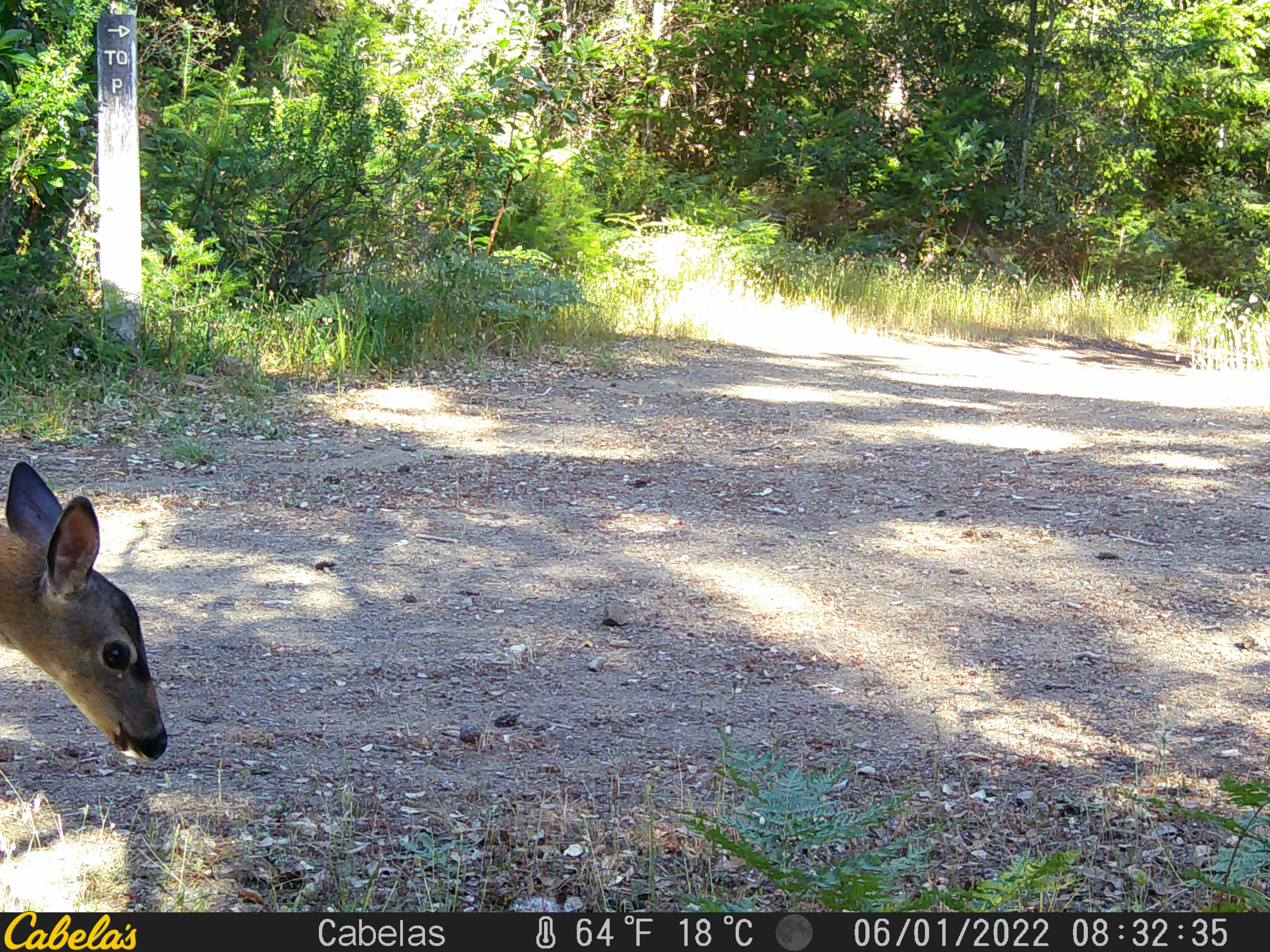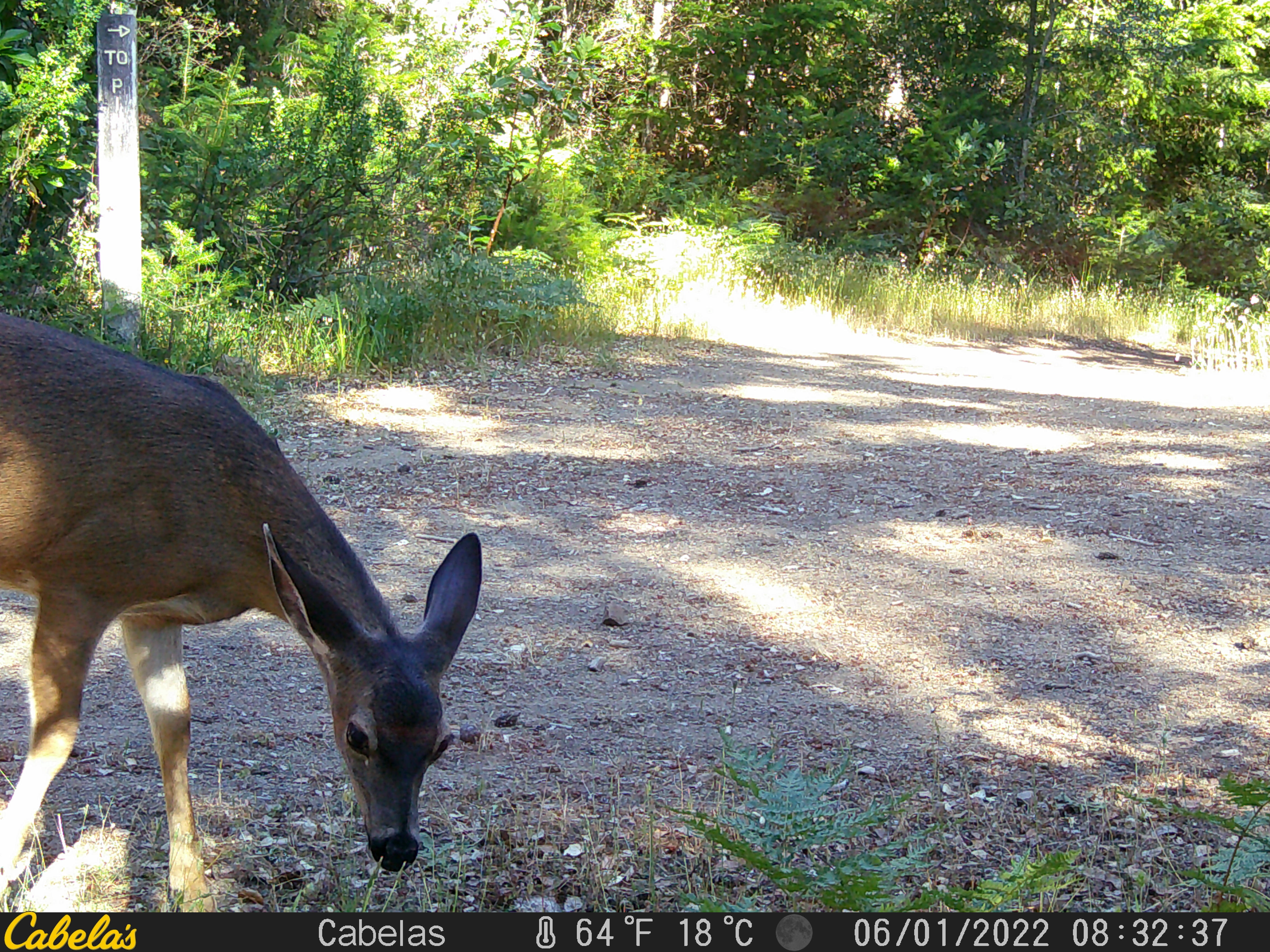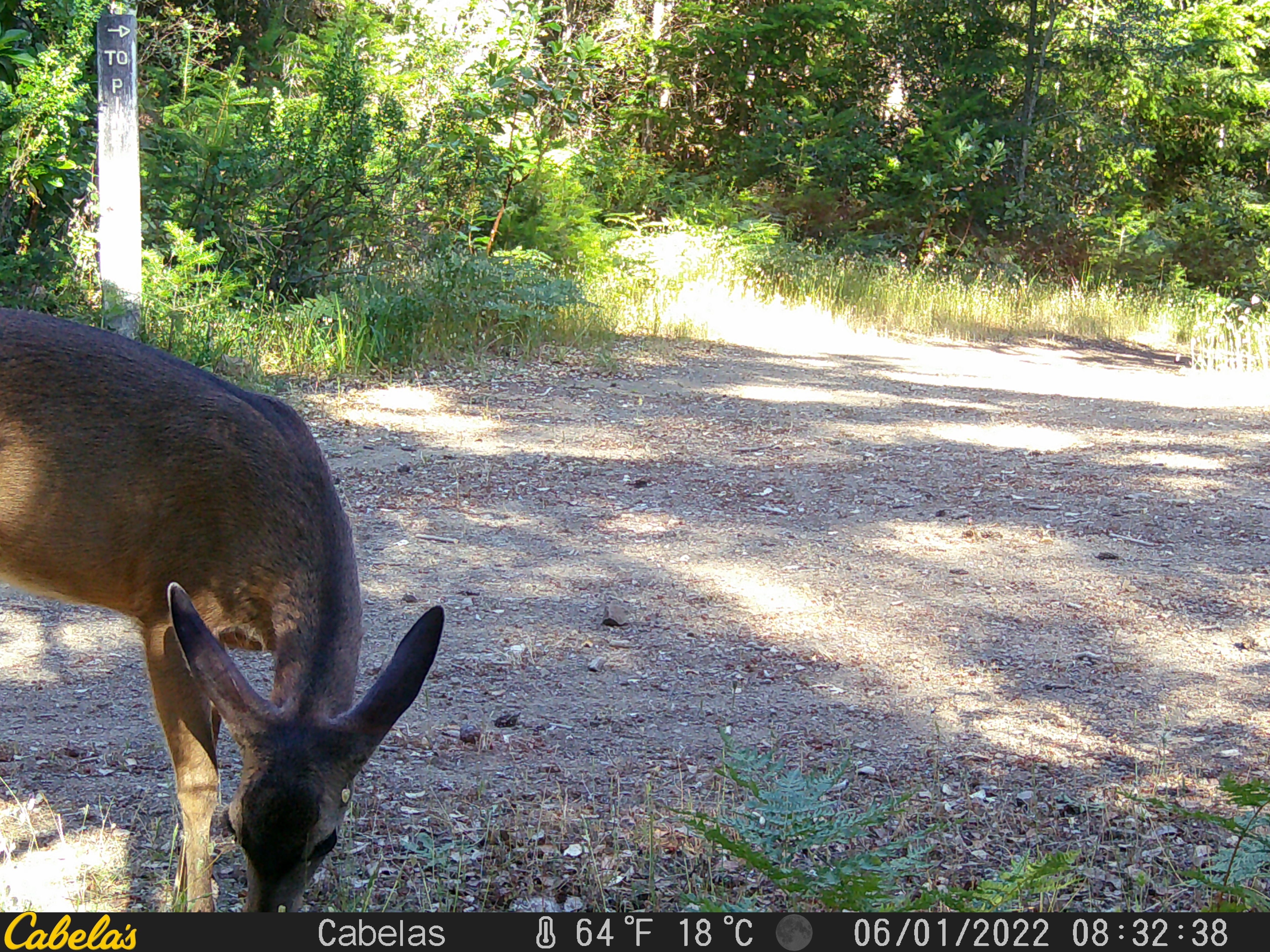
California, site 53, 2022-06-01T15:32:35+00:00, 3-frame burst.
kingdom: Animalia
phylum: Chordata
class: Mammalia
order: Artiodactyla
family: Cervidae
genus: Odocoileus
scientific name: Odocoileus hemionus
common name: mule deer